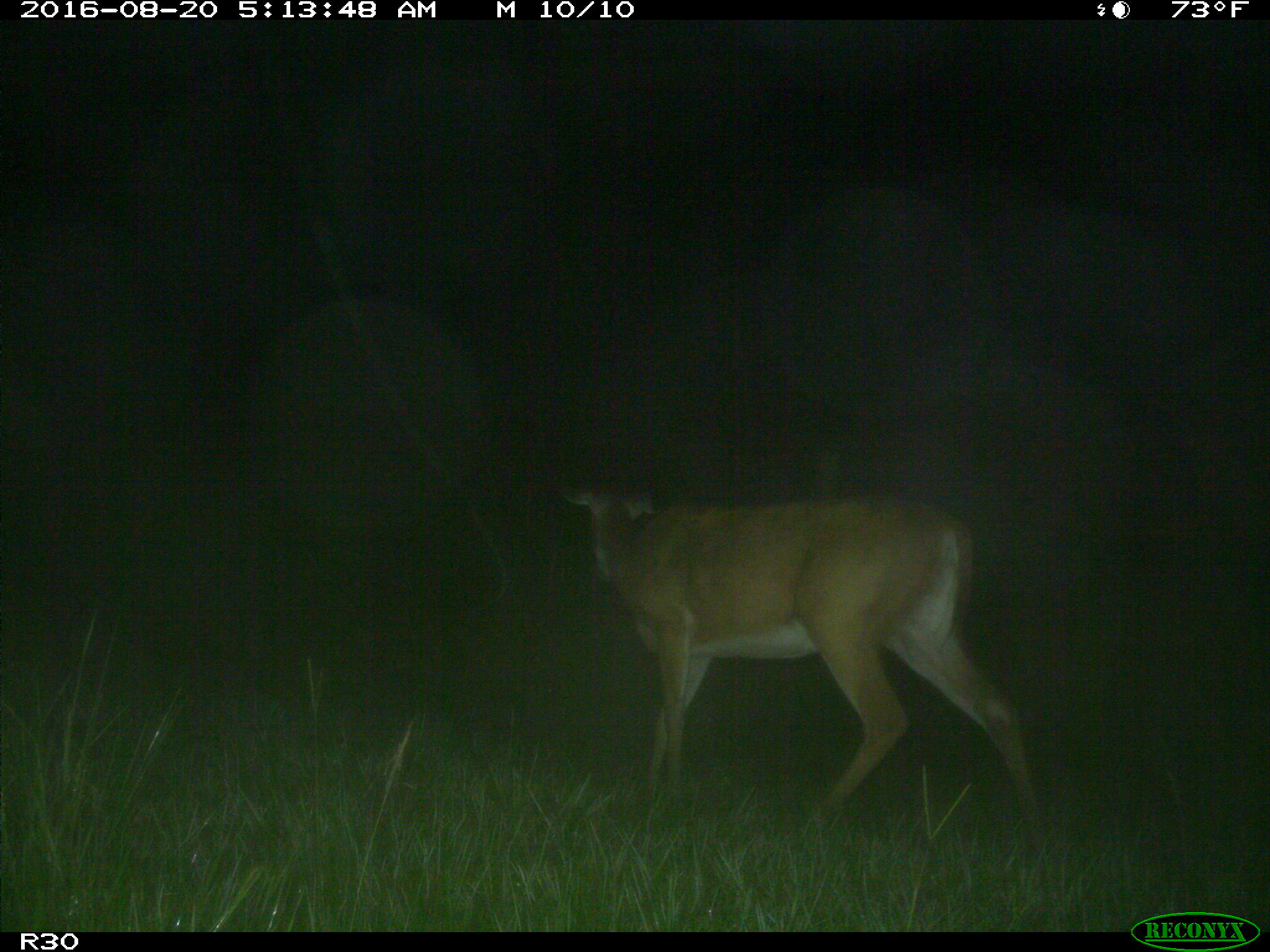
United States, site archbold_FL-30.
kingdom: Animalia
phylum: Chordata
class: Mammalia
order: Artiodactyla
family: Cervidae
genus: Odocoileus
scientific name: Odocoileus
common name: deer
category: unidentified deer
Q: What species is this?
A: Unidentified deer (deer) (Odocoileus).